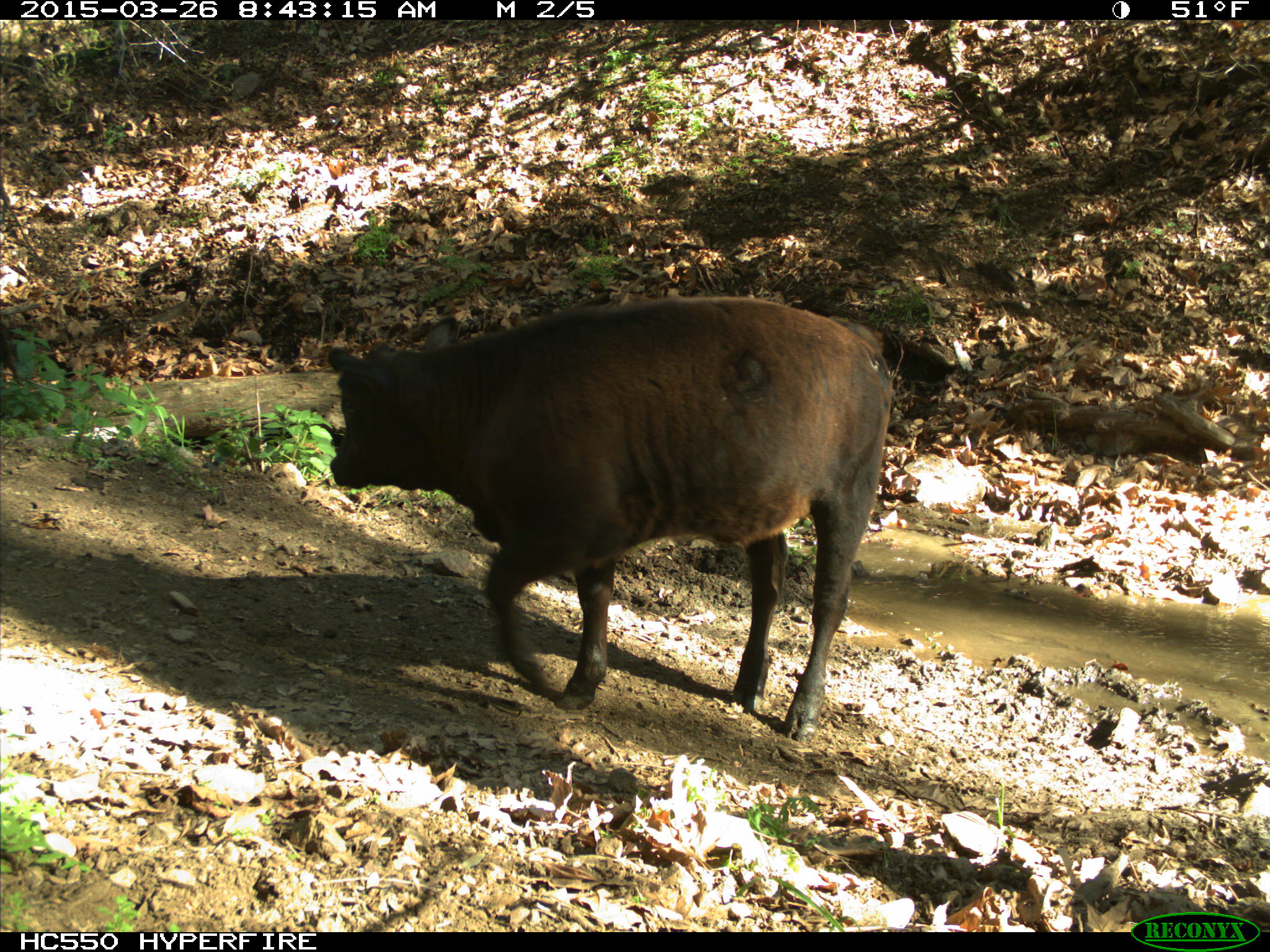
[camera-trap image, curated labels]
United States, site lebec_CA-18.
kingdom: Animalia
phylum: Chordata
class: Mammalia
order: Artiodactyla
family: Bovidae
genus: Bos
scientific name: Bos taurus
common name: domestic cow